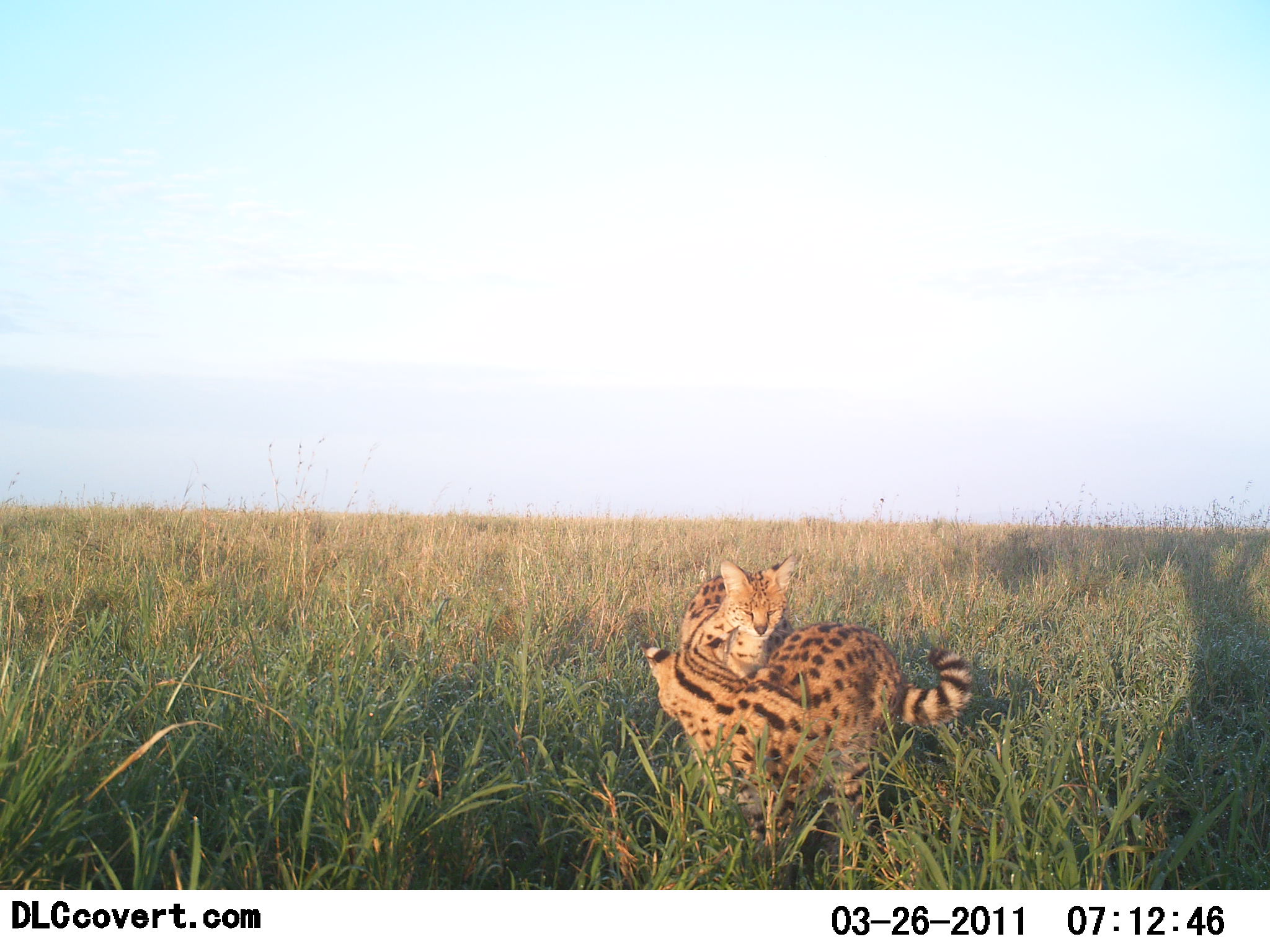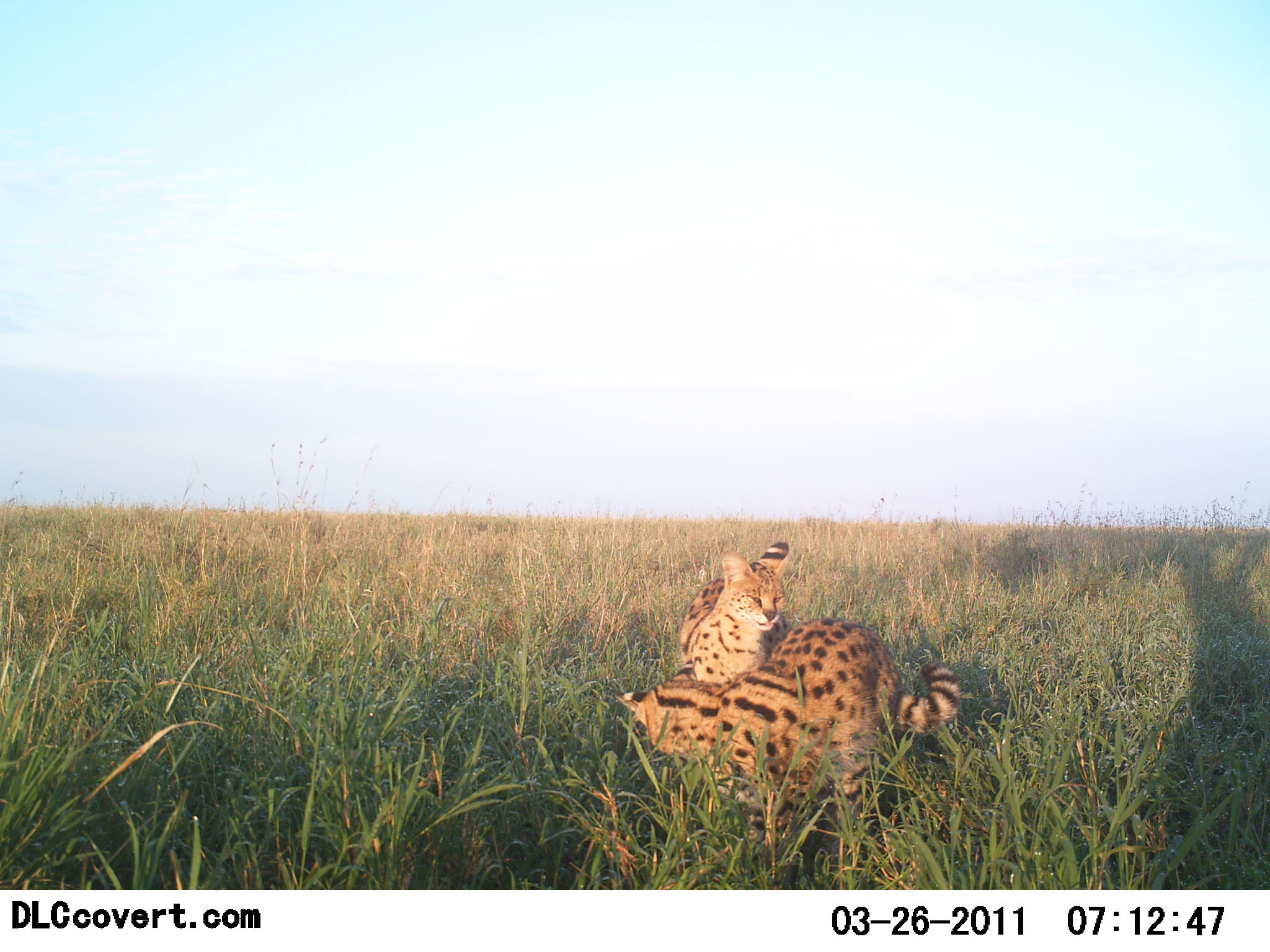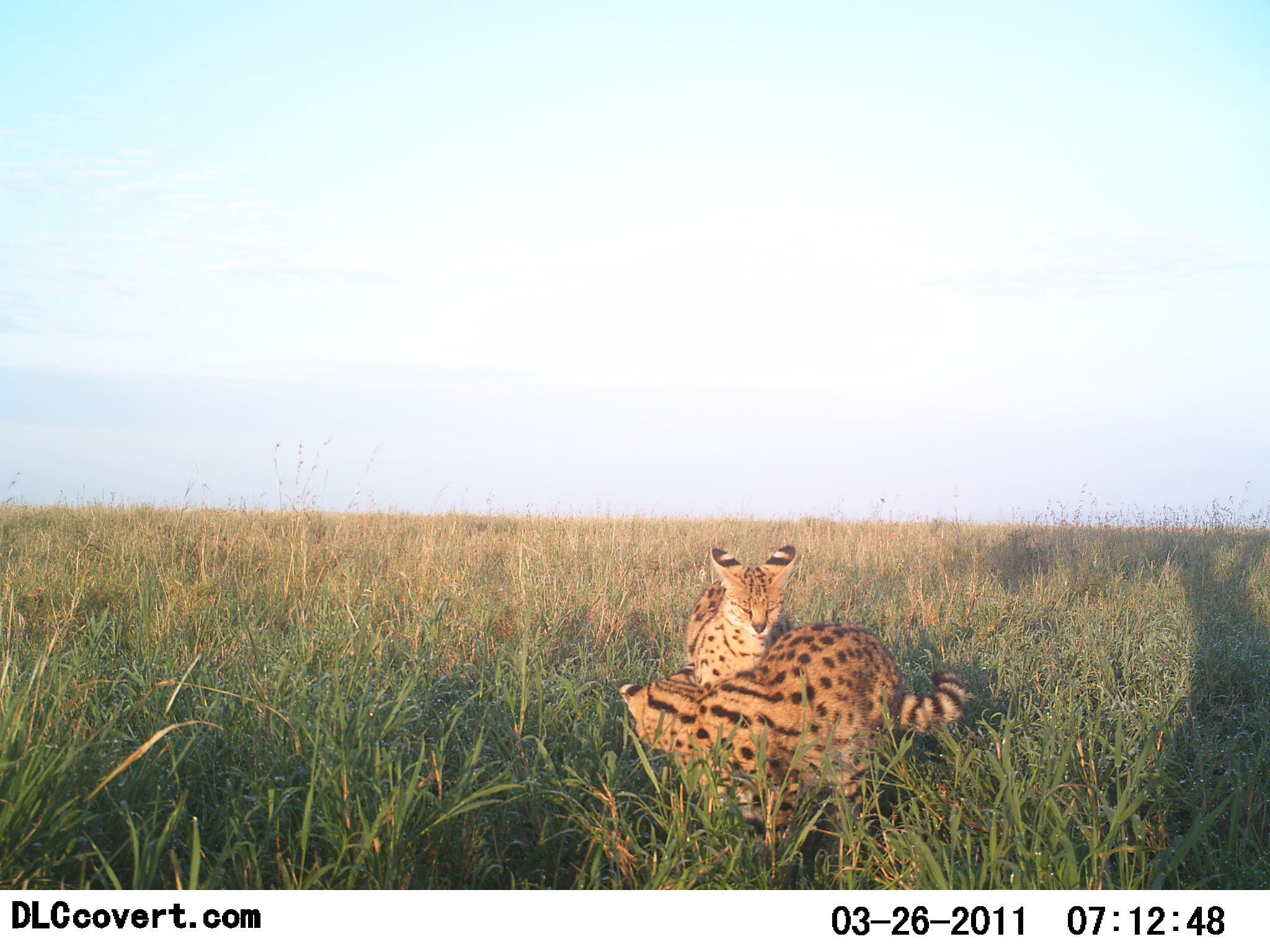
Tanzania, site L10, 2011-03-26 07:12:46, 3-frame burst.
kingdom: Animalia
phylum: Chordata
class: Mammalia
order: Carnivora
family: Felidae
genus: Leptailurus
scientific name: Leptailurus serval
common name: serval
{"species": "serval (Leptailurus serval)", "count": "2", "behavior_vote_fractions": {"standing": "18%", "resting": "0%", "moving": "0%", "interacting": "91%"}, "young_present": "18%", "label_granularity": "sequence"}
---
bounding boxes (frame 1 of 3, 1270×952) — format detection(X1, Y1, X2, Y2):
animal: detection(639, 622, 974, 848); detection(671, 554, 800, 677)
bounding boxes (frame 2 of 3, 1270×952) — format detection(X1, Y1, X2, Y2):
animal: detection(613, 617, 964, 863); detection(678, 542, 791, 683)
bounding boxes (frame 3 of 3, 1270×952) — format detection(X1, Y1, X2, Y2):
animal: detection(616, 620, 970, 857); detection(683, 544, 798, 688)